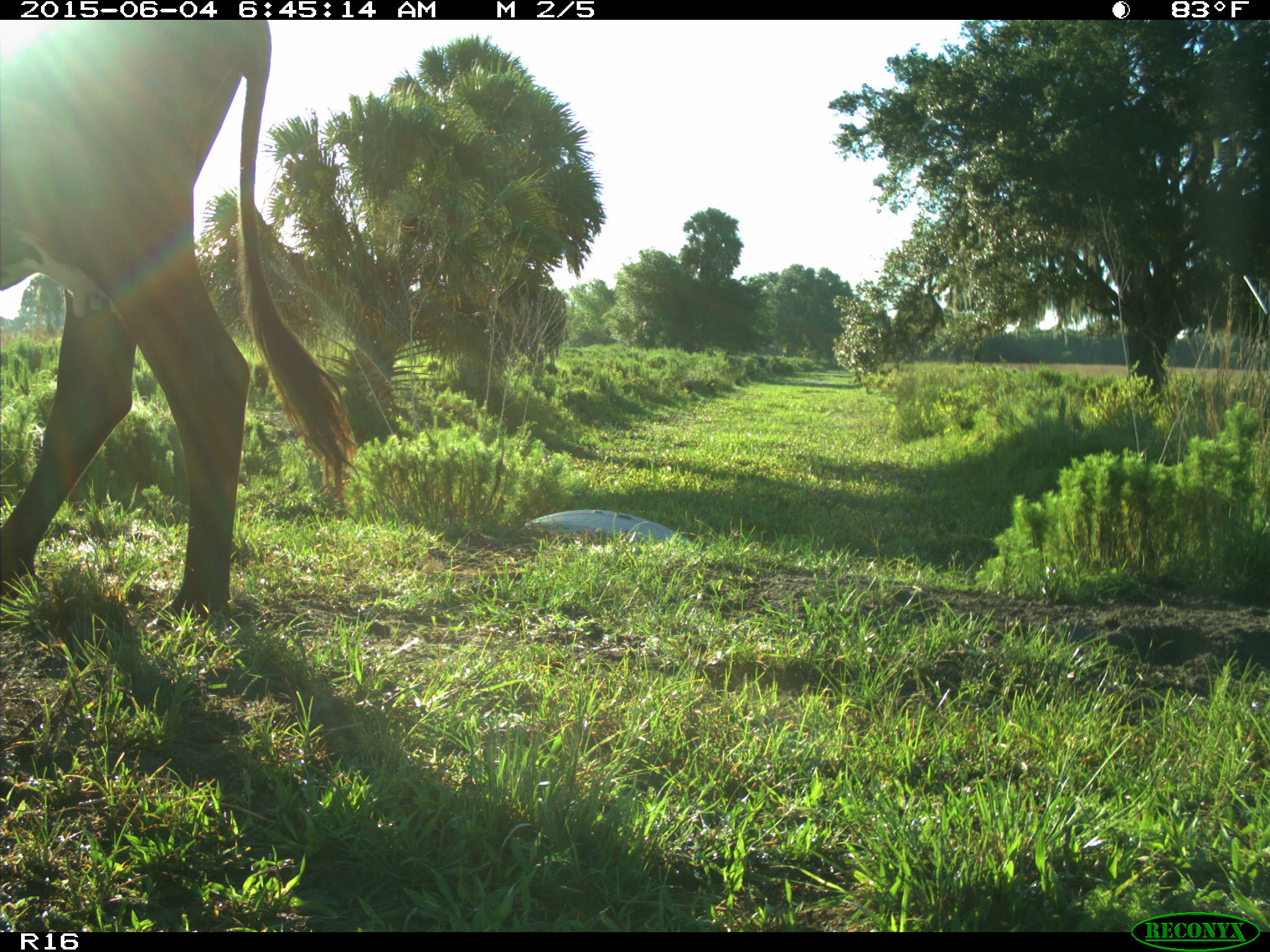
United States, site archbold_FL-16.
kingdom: Animalia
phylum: Chordata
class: Mammalia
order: Artiodactyla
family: Bovidae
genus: Bos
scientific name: Bos taurus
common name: domestic cow